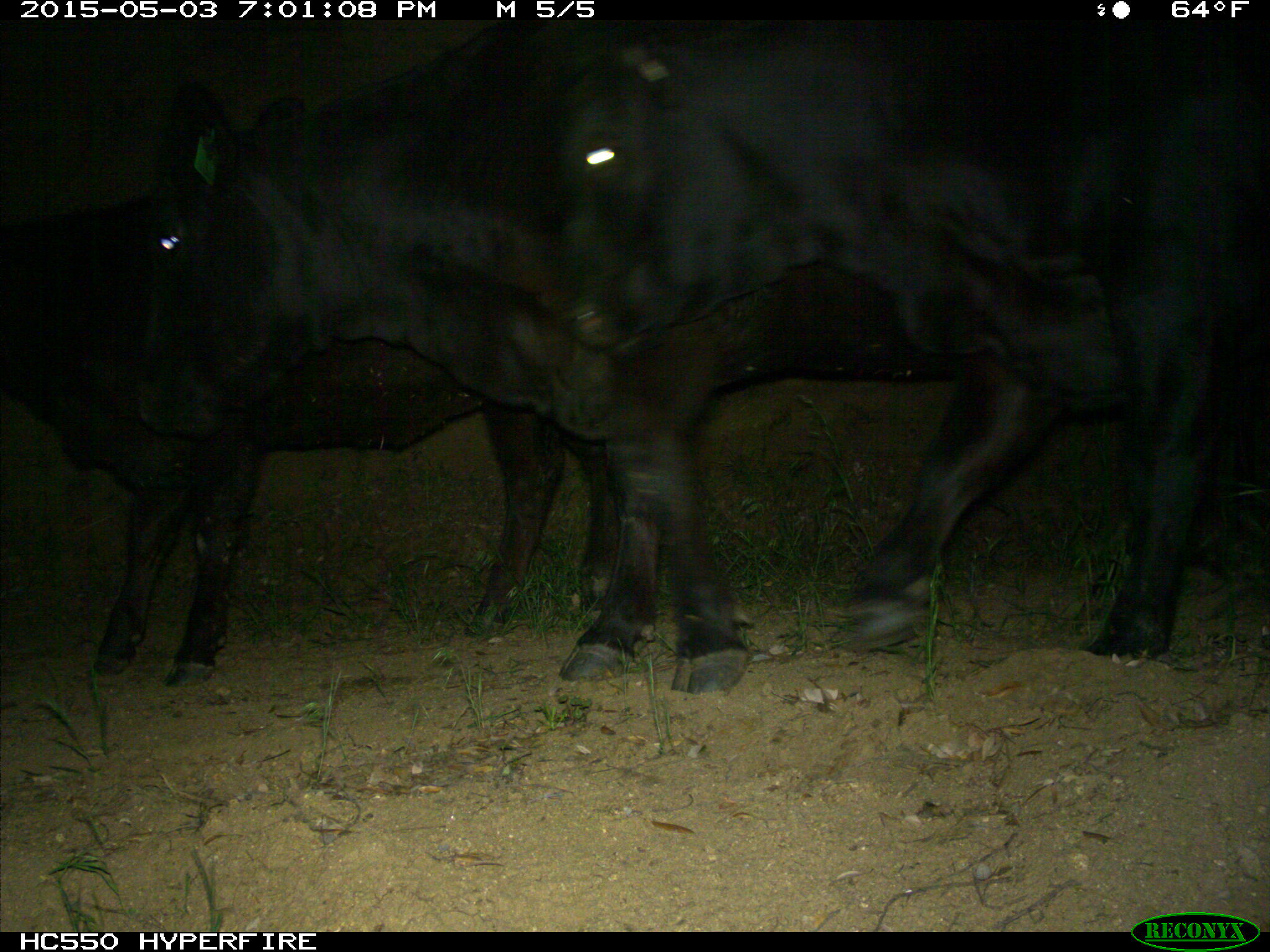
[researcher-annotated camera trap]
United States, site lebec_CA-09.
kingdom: Animalia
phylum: Chordata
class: Mammalia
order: Artiodactyla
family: Bovidae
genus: Bos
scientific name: Bos taurus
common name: domestic cow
Bos taurus (domestic cow).